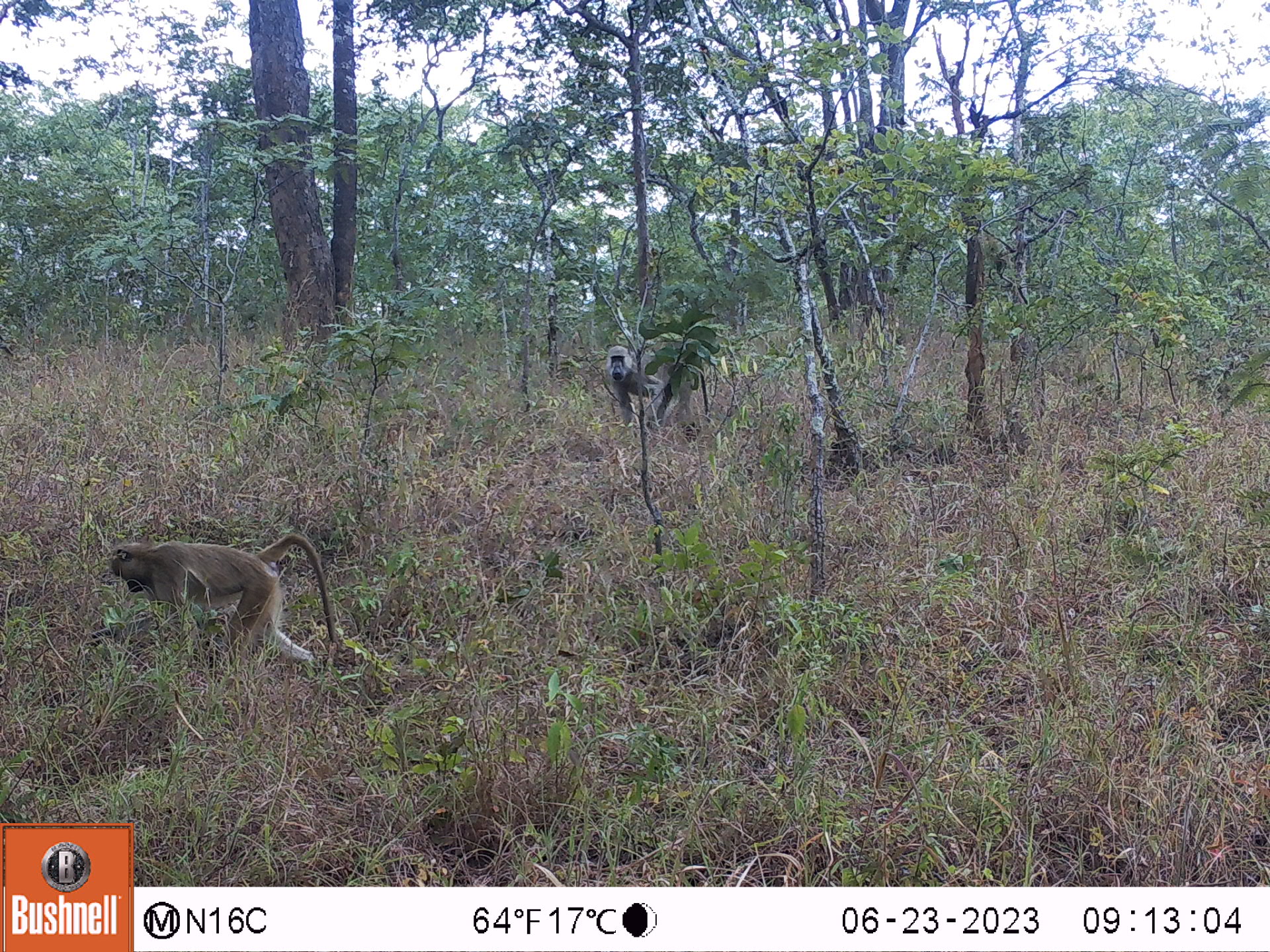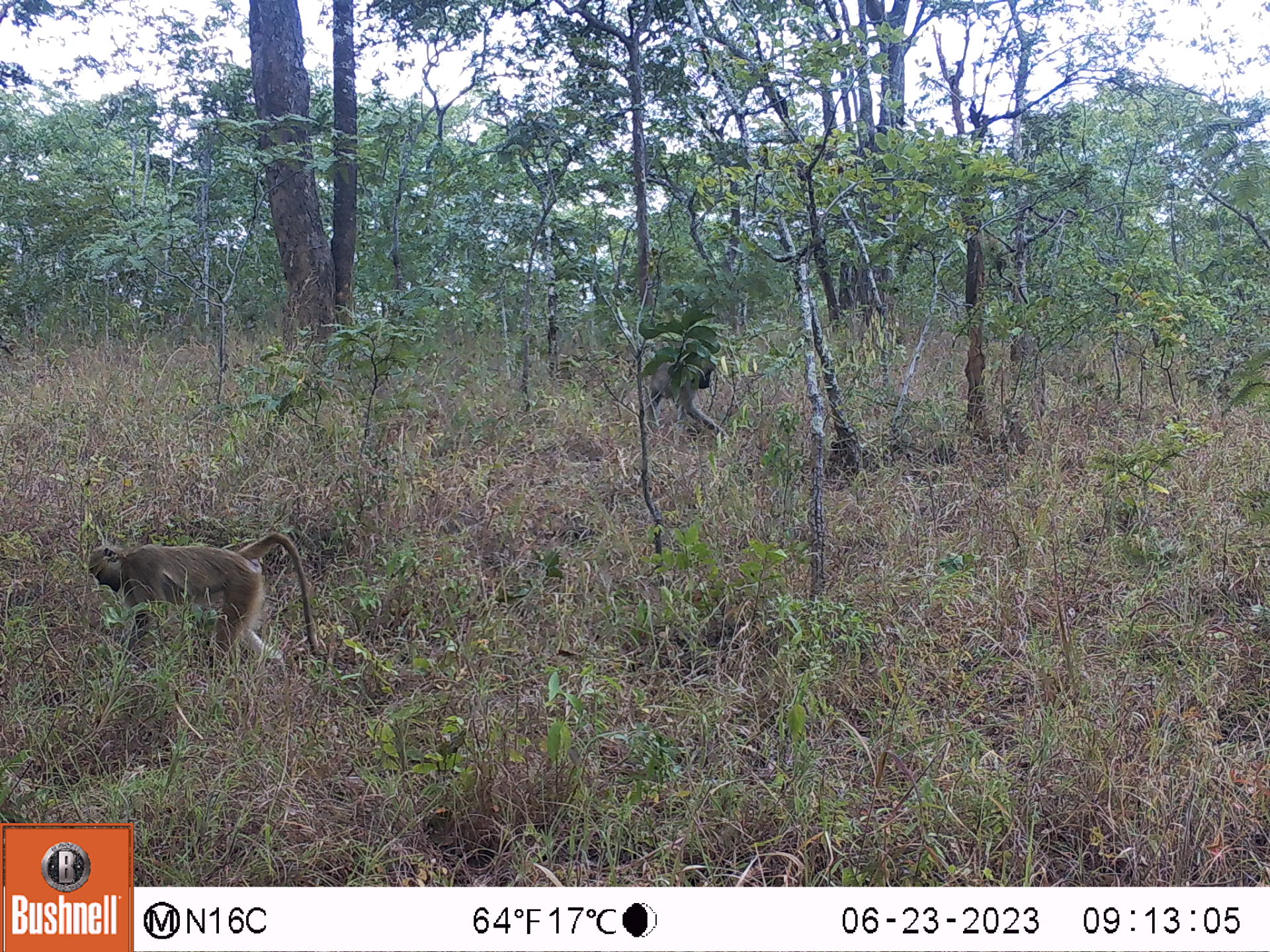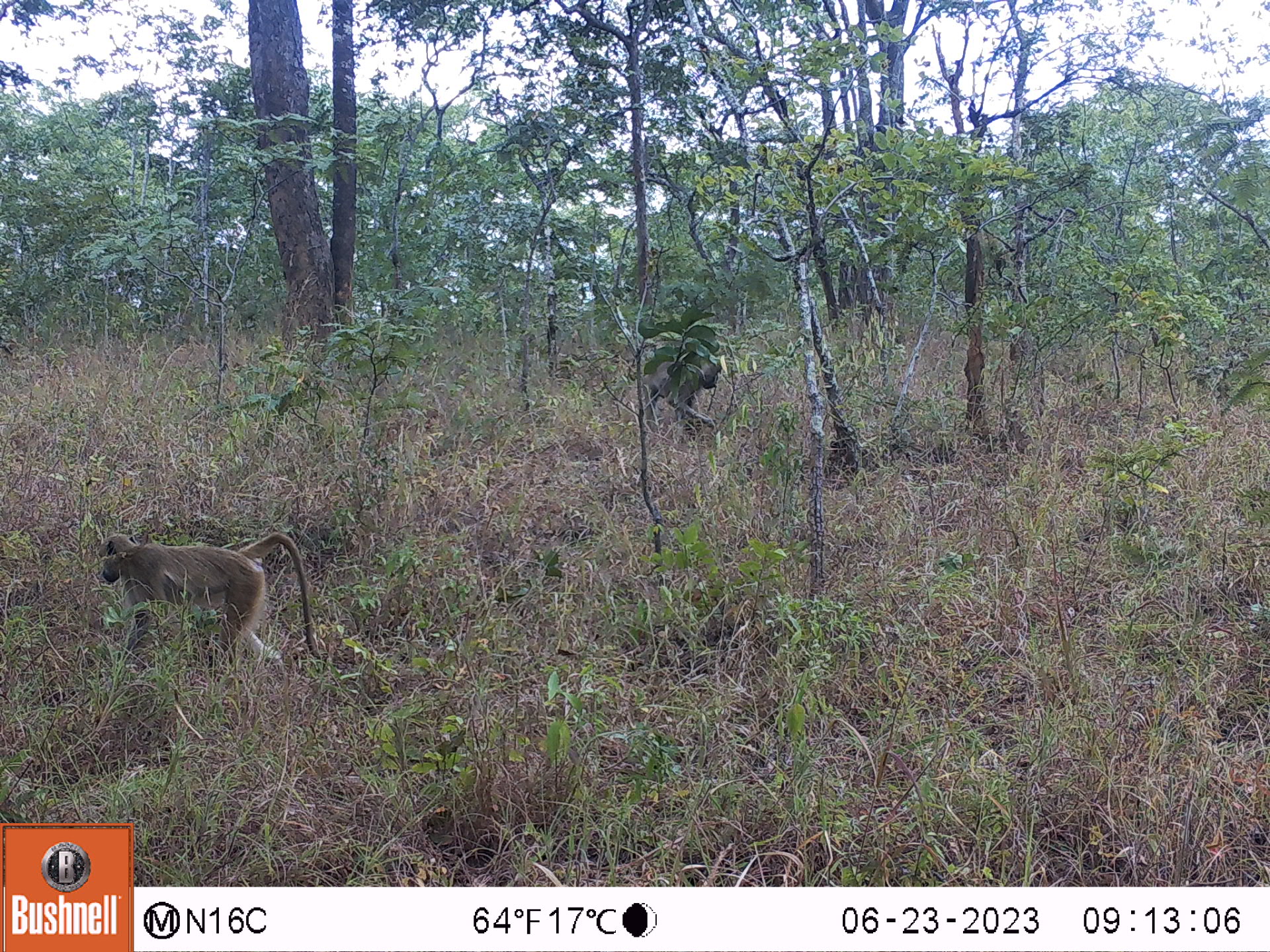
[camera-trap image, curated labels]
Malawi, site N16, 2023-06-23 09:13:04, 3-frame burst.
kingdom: Animalia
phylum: Chordata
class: Mammalia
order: Primates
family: Cercopithecidae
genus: Papio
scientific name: Papio cynocephalus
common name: yellow baboon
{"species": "yellow baboon (Papio cynocephalus)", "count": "2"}